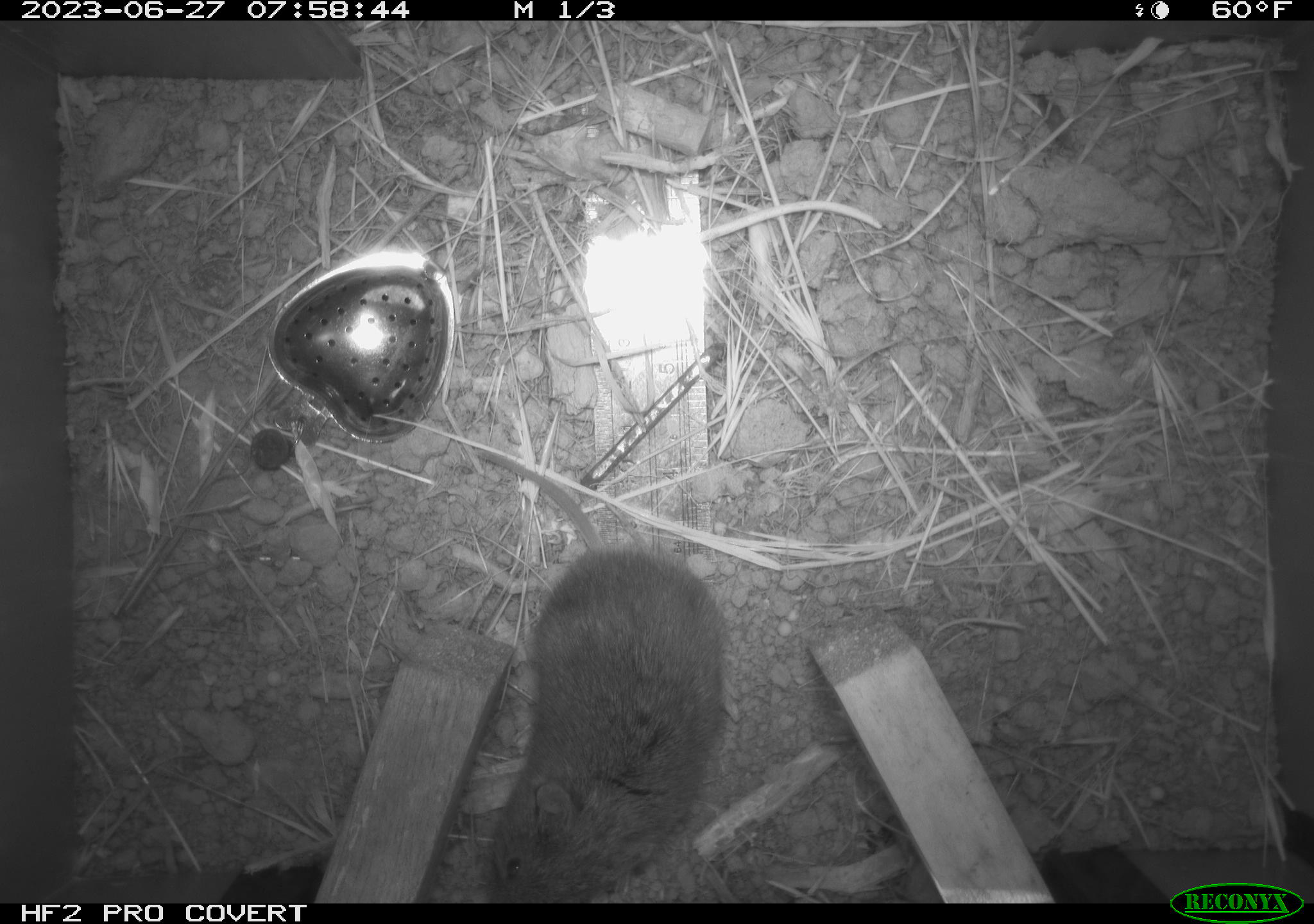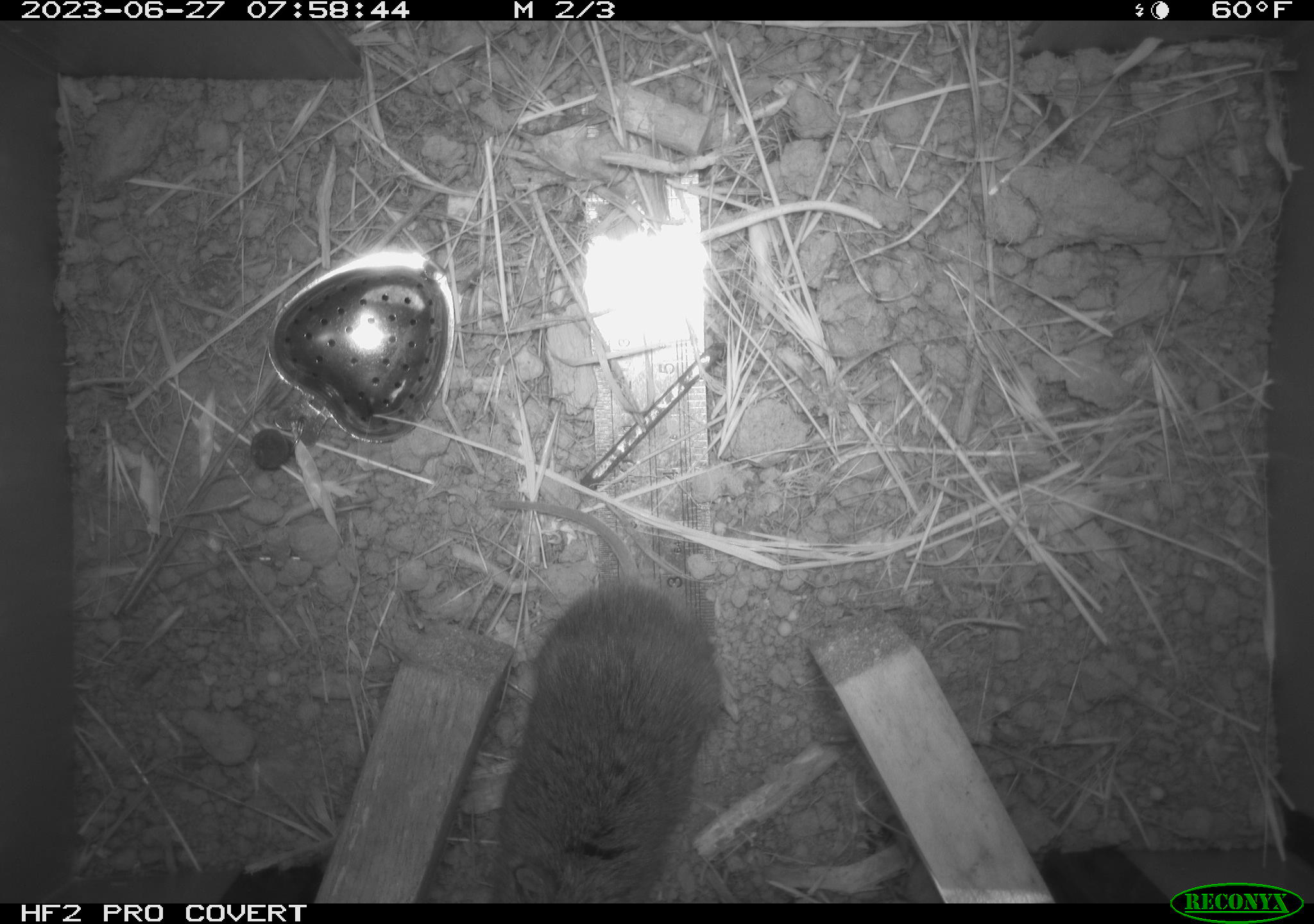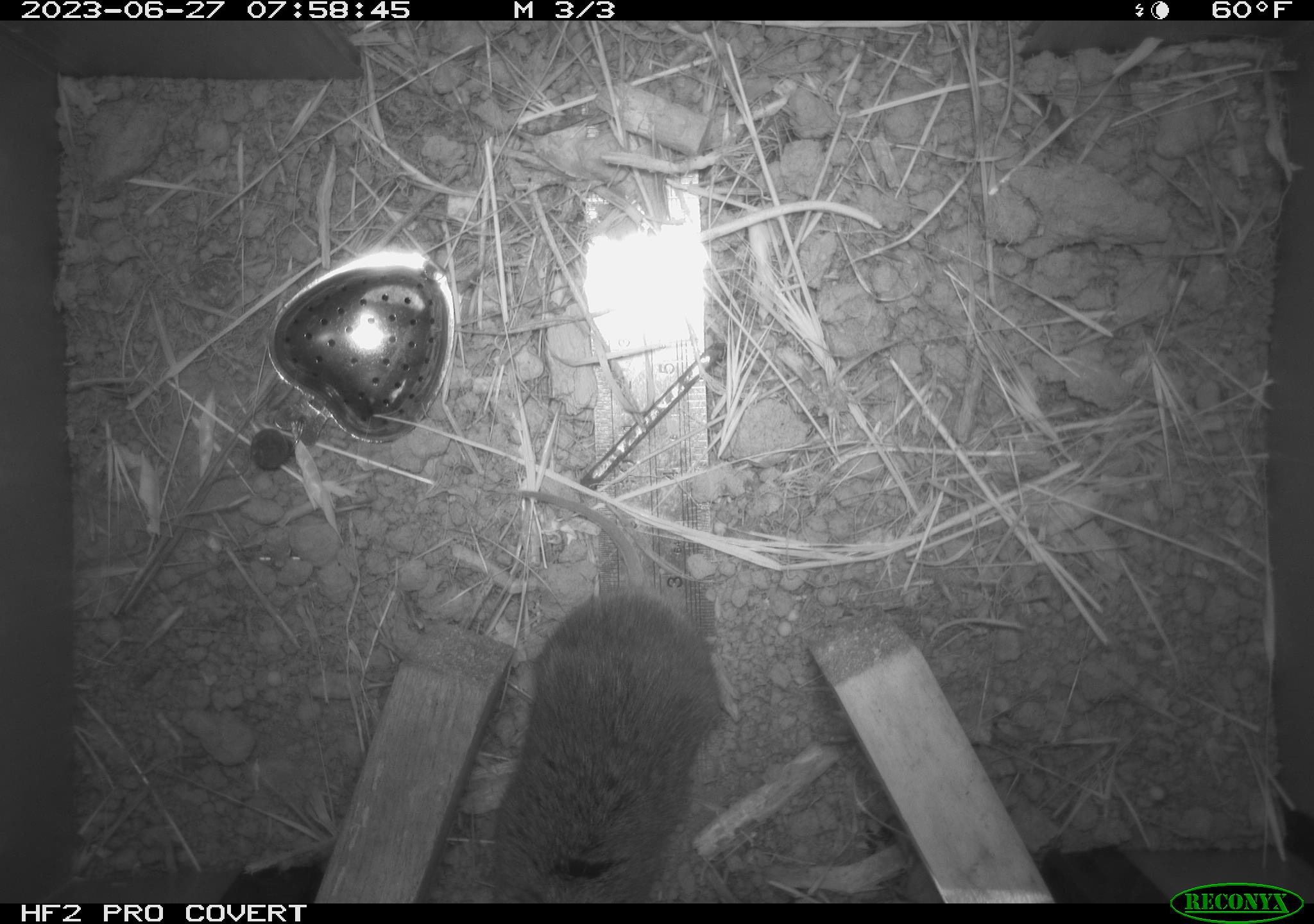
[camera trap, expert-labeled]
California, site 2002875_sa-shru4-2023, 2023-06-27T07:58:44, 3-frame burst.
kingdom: Animalia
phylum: Chordata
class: Mammalia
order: Rodentia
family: Cricetidae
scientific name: Arvicolinae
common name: voles, lemmings, and muskrats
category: arvicolinae subfamily